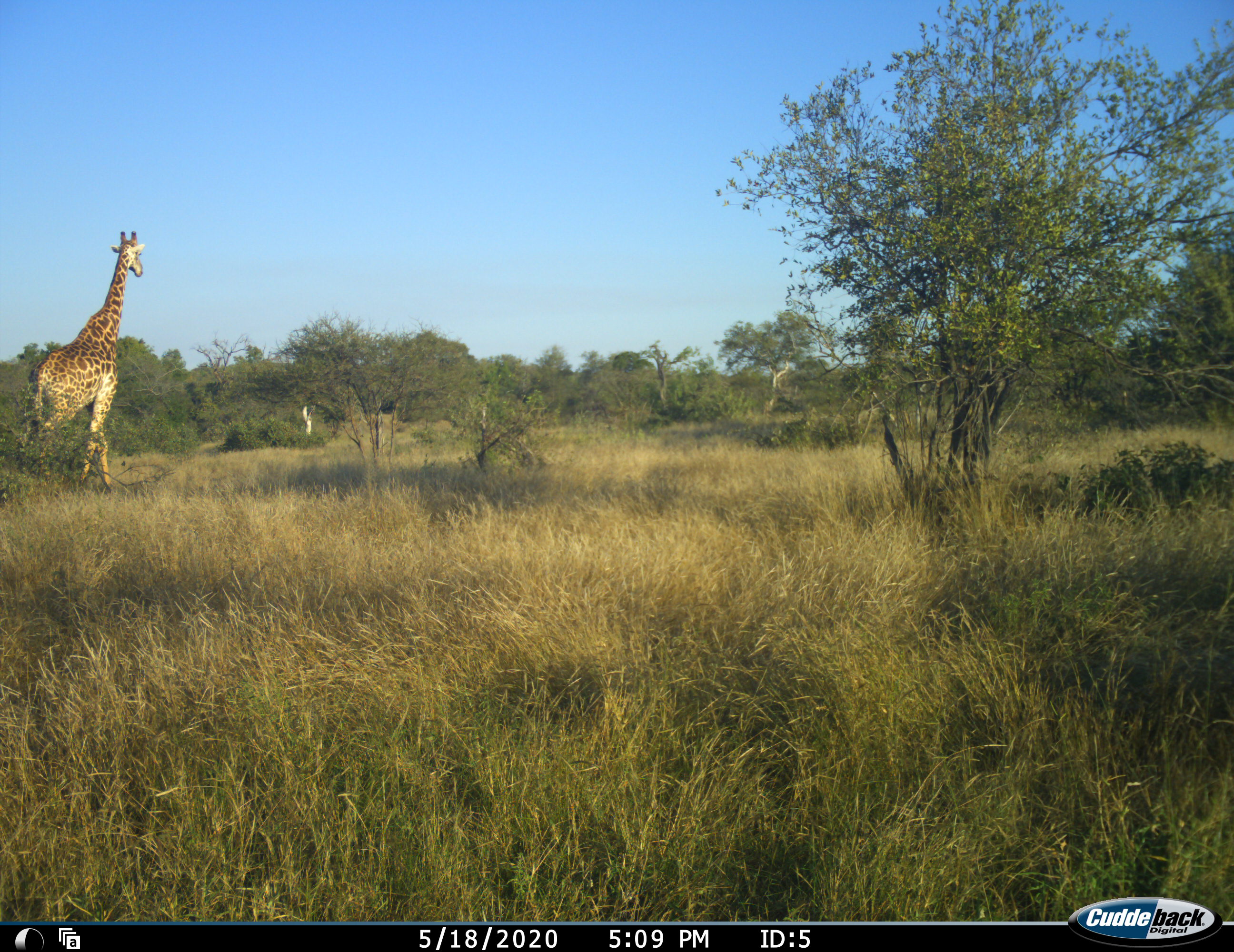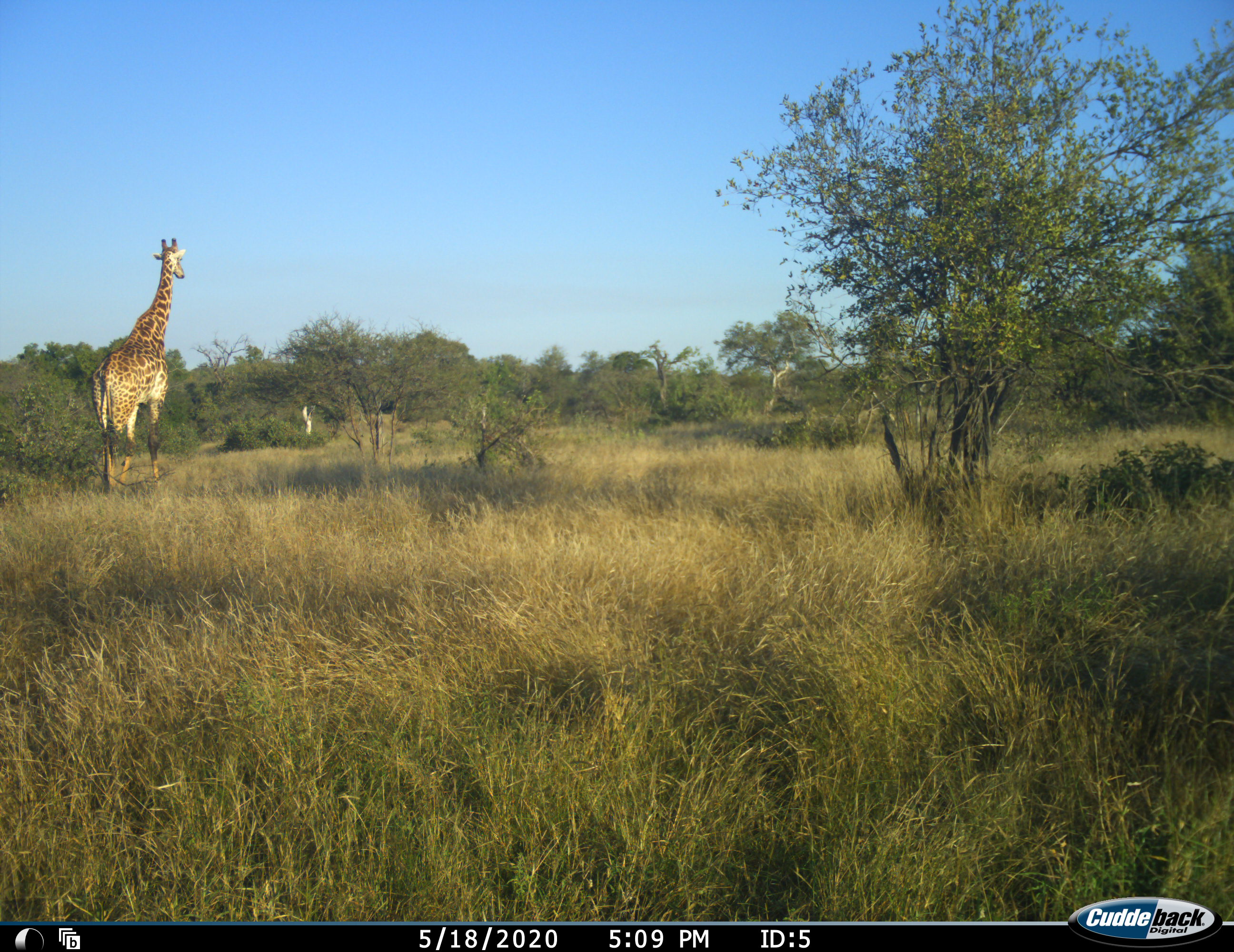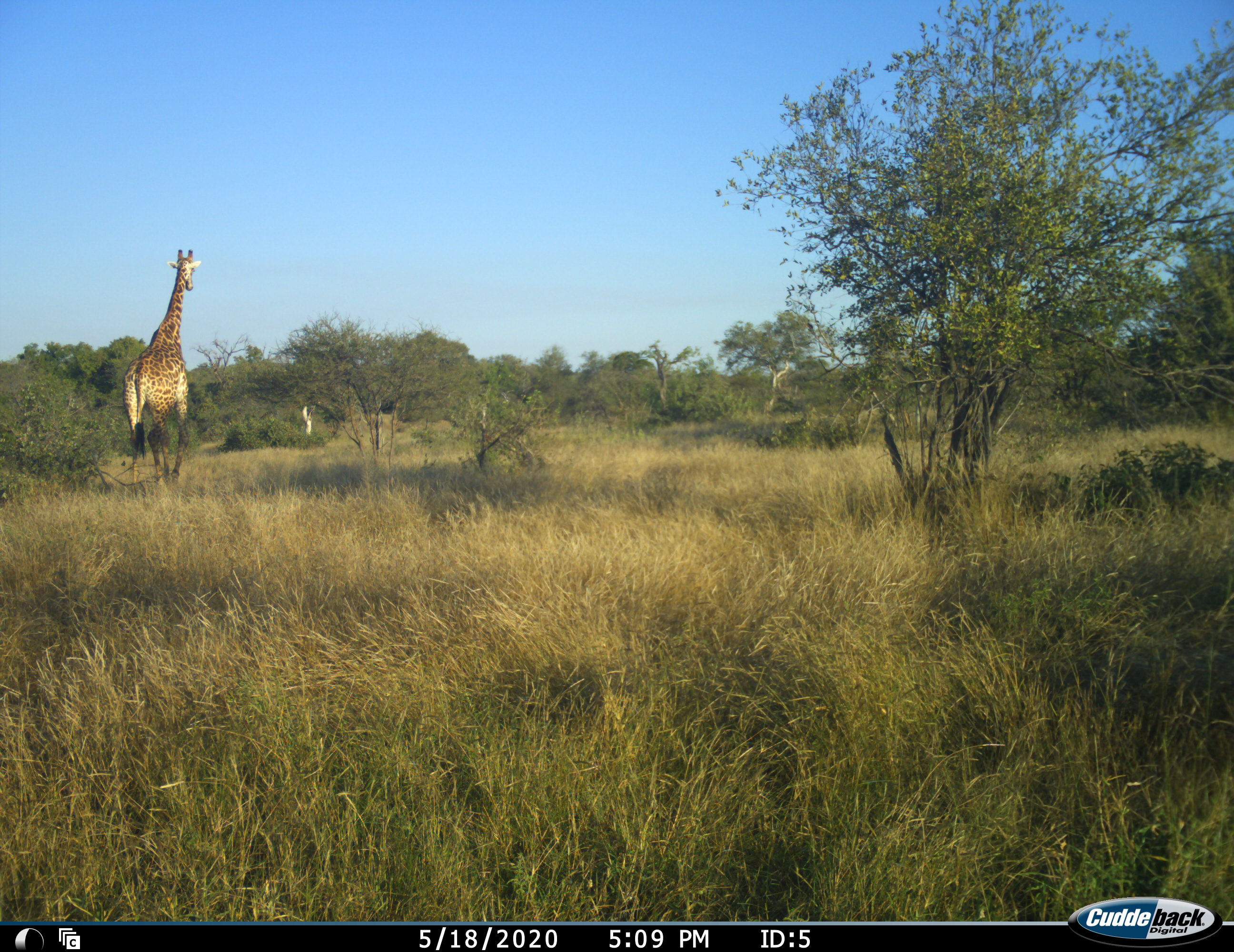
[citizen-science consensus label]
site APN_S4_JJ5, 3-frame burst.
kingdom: Animalia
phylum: Chordata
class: Mammalia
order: Artiodactyla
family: Giraffidae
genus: Giraffa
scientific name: Giraffa camelopardalis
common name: giraffe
Giraffe (Giraffa camelopardalis), count 1. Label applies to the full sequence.